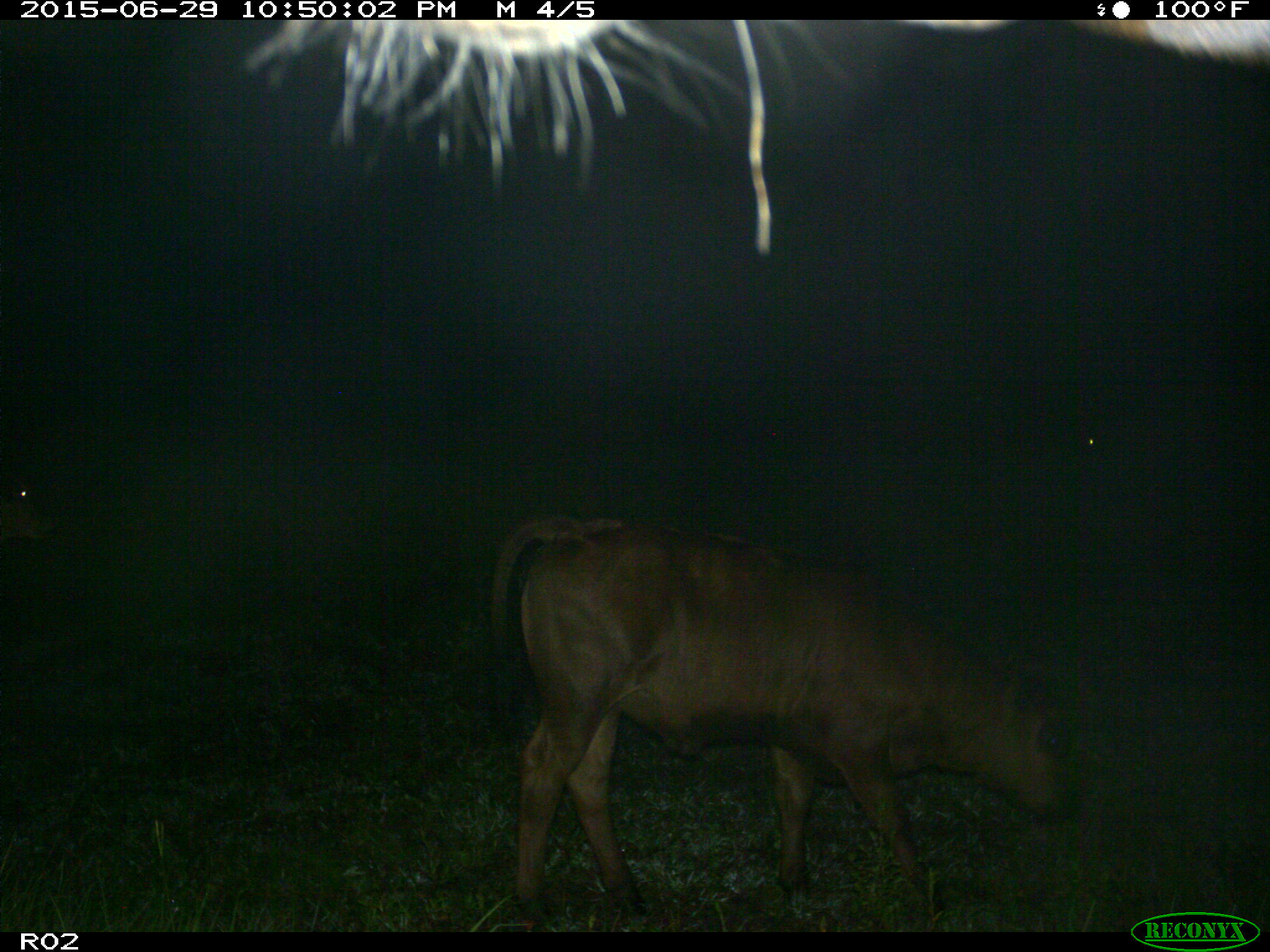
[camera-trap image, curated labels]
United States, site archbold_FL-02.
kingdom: Animalia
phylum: Chordata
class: Mammalia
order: Artiodactyla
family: Bovidae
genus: Bos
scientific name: Bos taurus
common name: domestic cow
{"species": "Bos taurus (domestic cow)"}